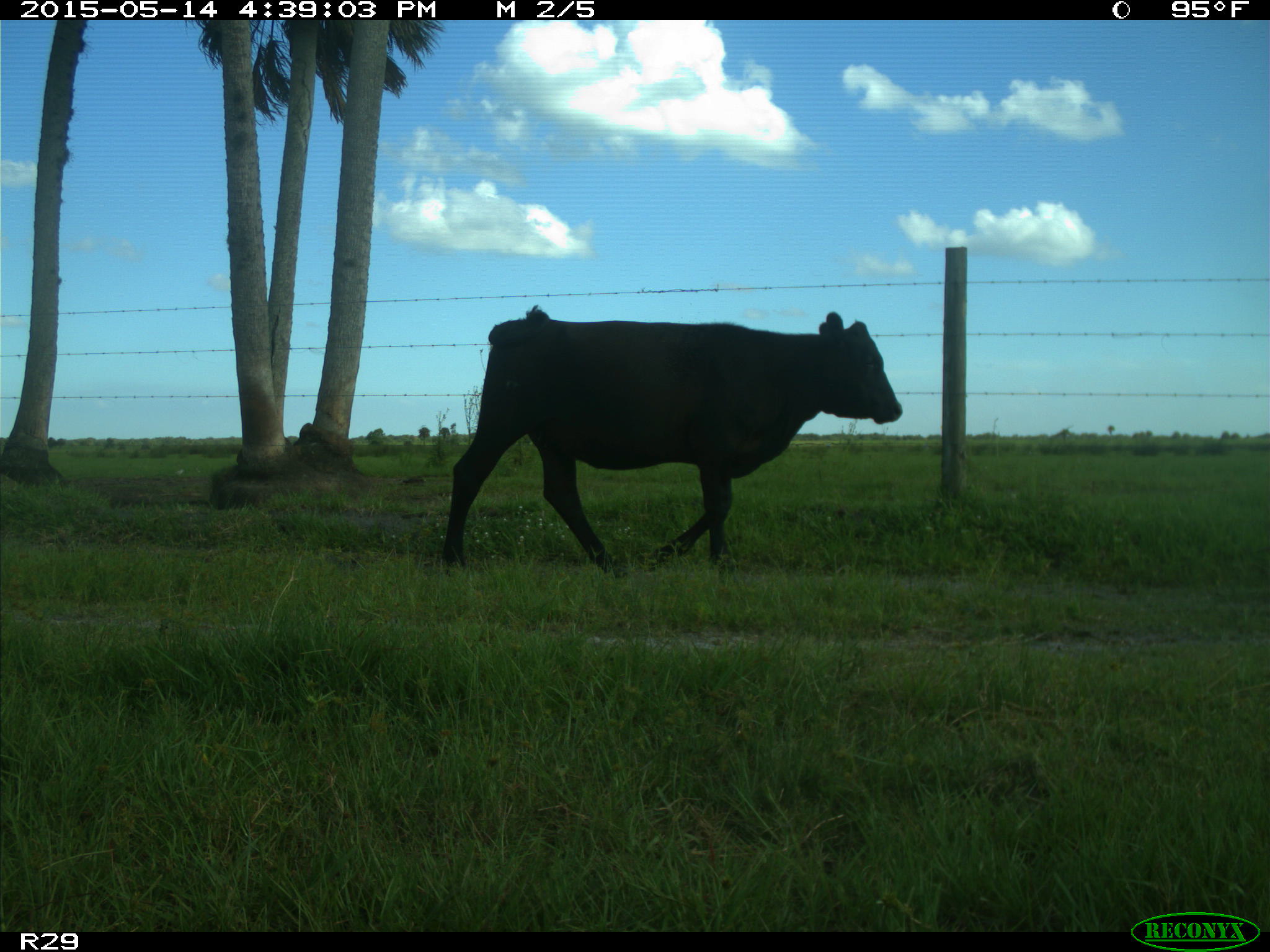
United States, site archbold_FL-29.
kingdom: Animalia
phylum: Chordata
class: Mammalia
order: Artiodactyla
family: Bovidae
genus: Bos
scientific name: Bos taurus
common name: domestic cow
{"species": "Bos taurus (domestic cow)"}